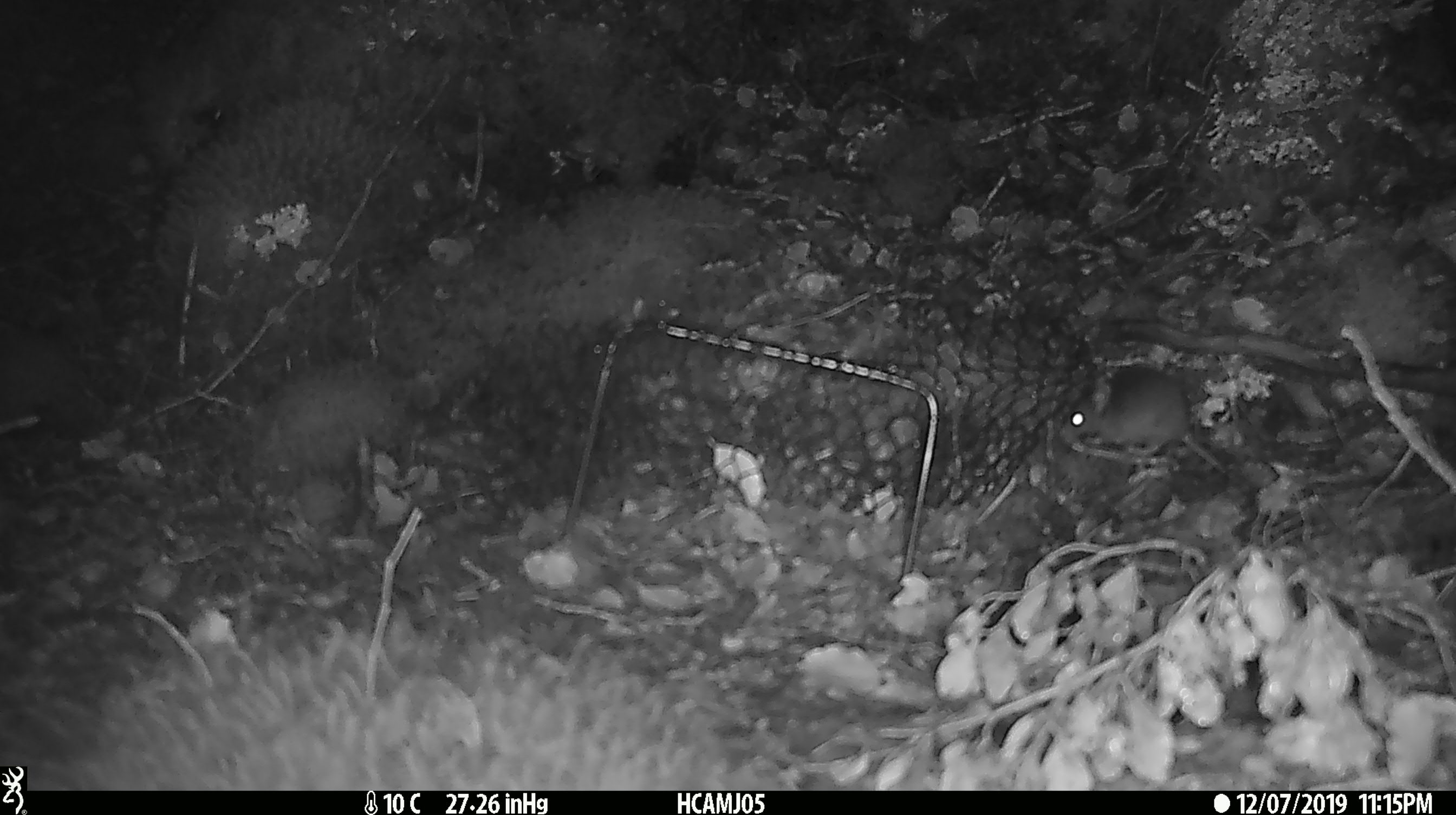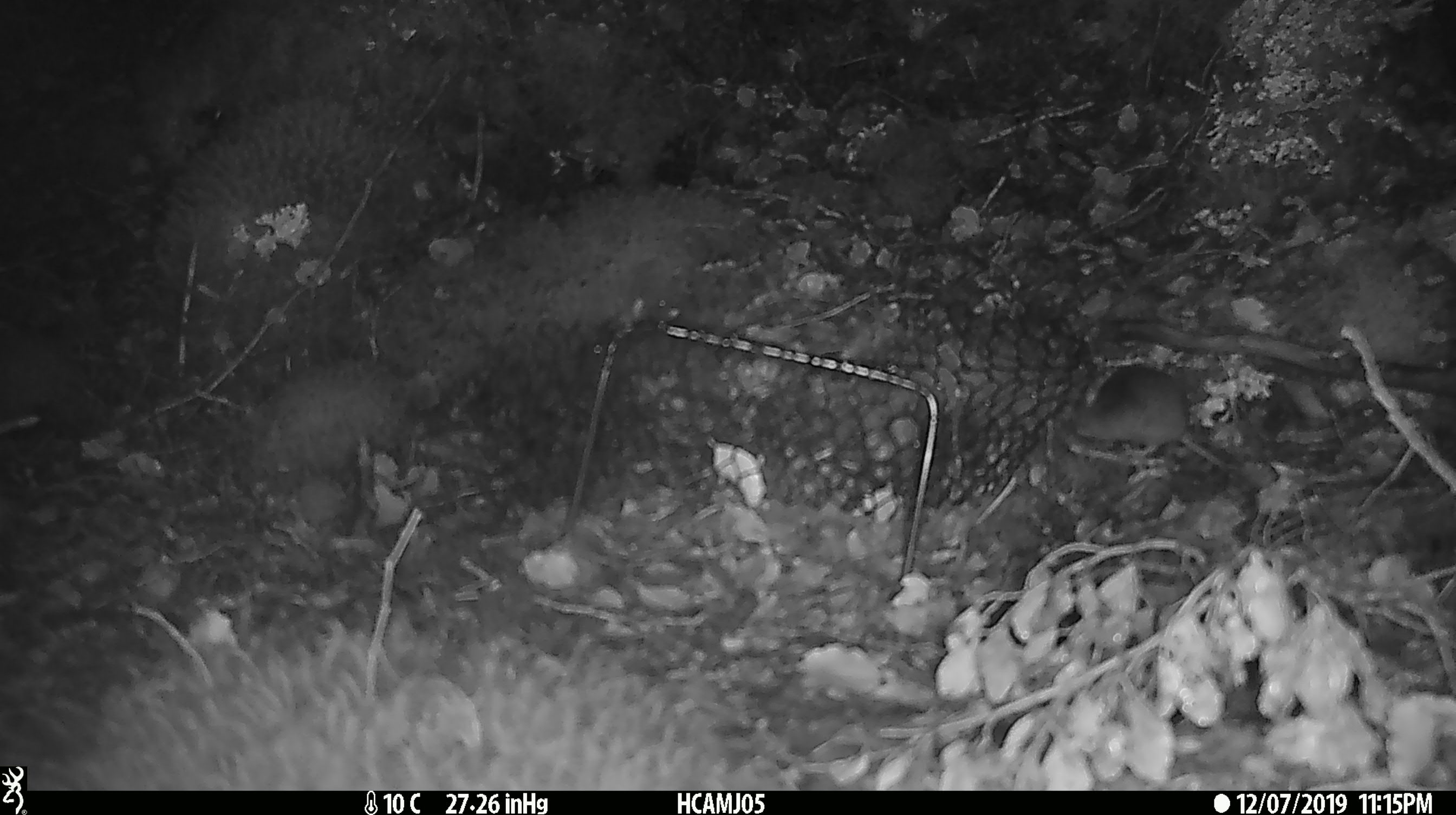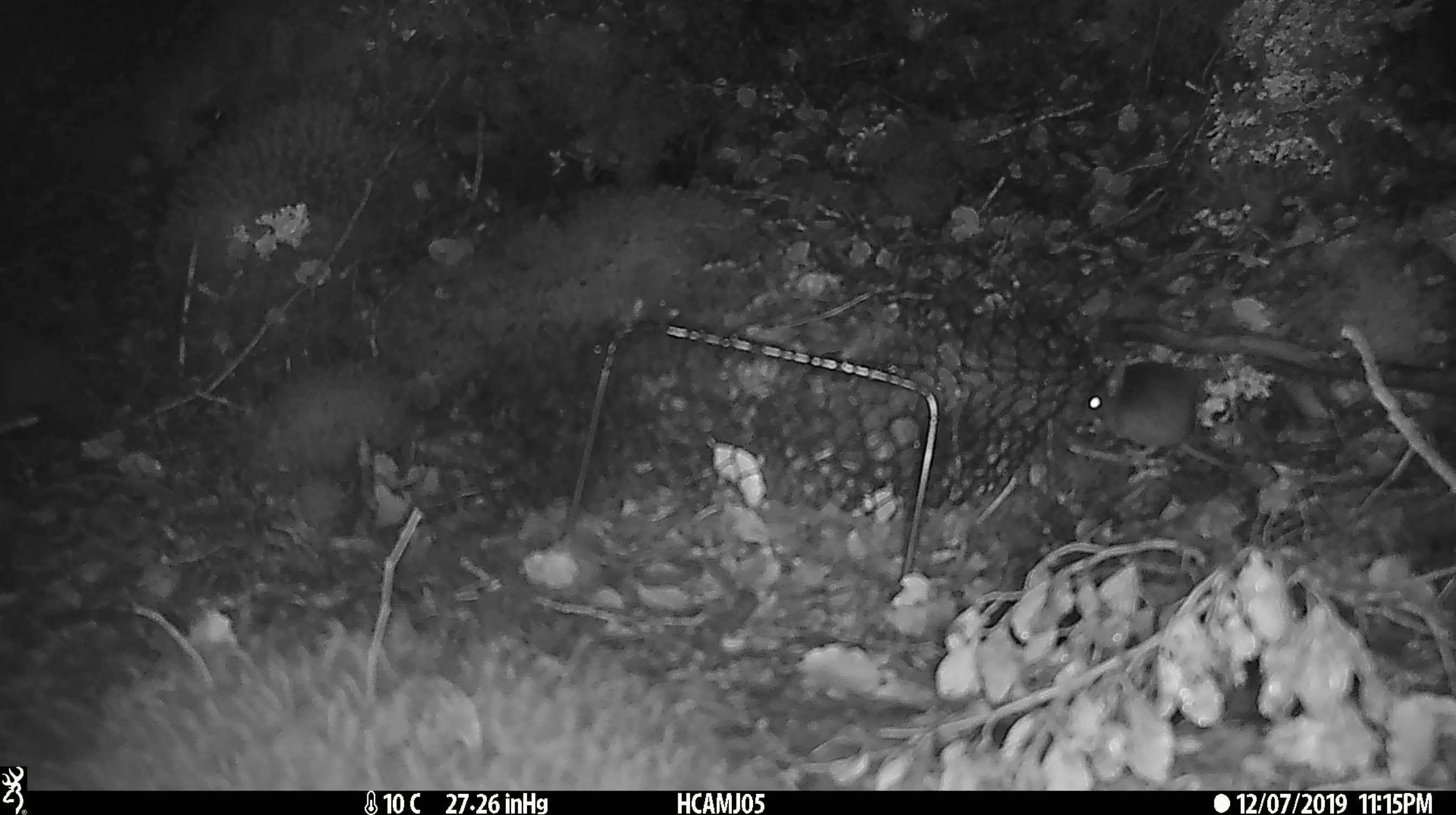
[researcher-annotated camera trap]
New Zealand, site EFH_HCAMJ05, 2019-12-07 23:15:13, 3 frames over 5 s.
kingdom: Animalia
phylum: Chordata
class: Mammalia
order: Rodentia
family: Muridae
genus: Mus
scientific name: Mus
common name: mouse